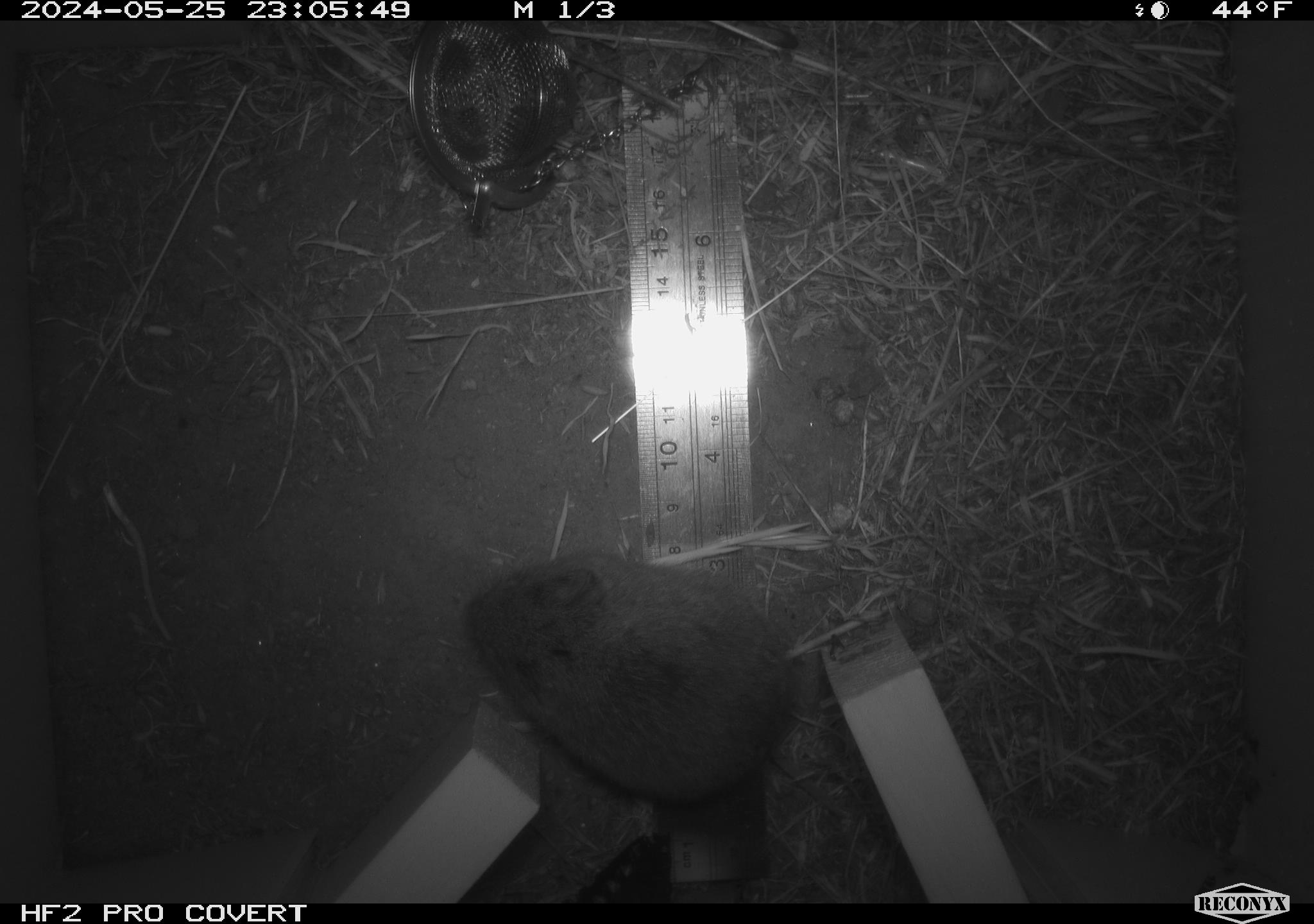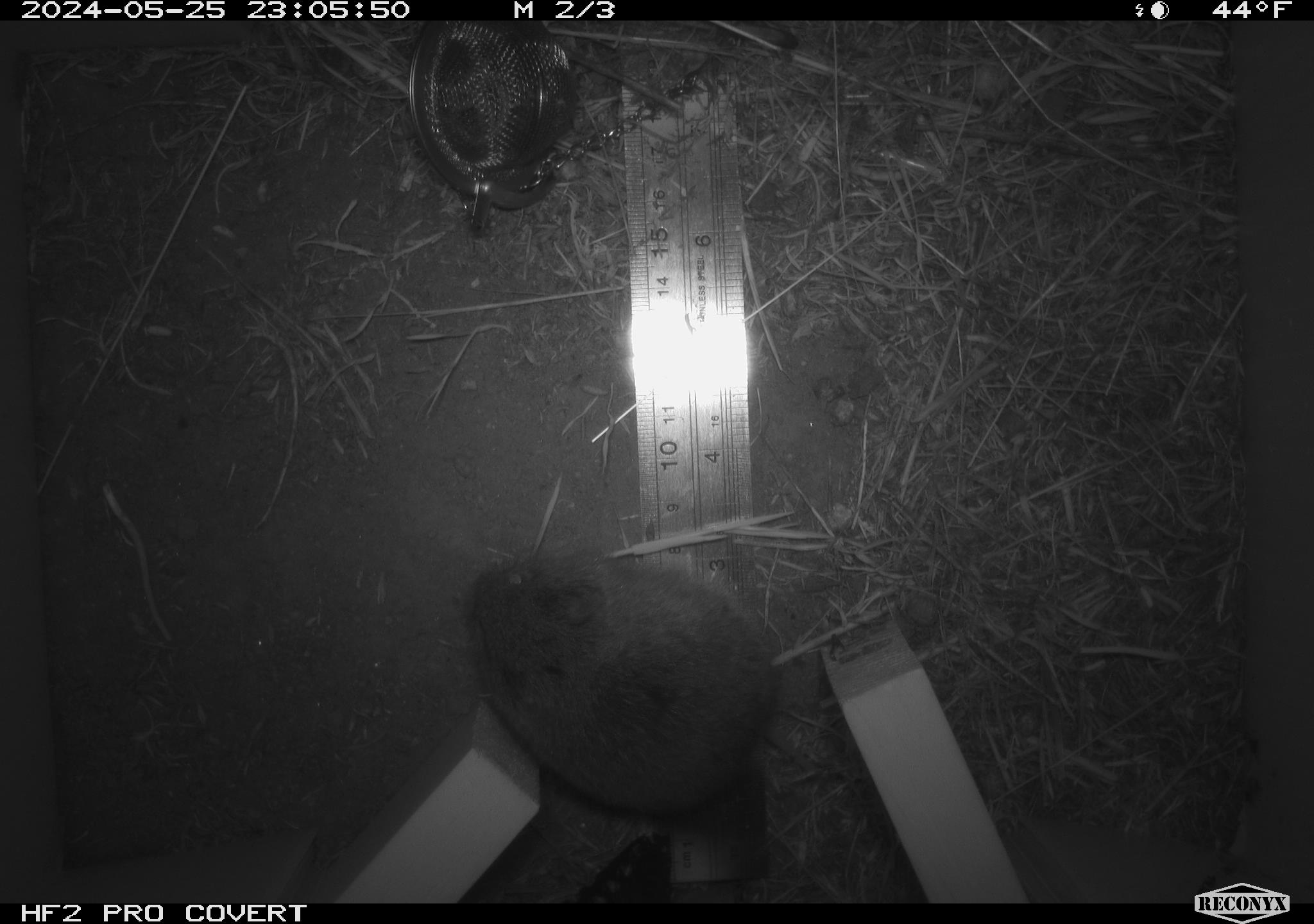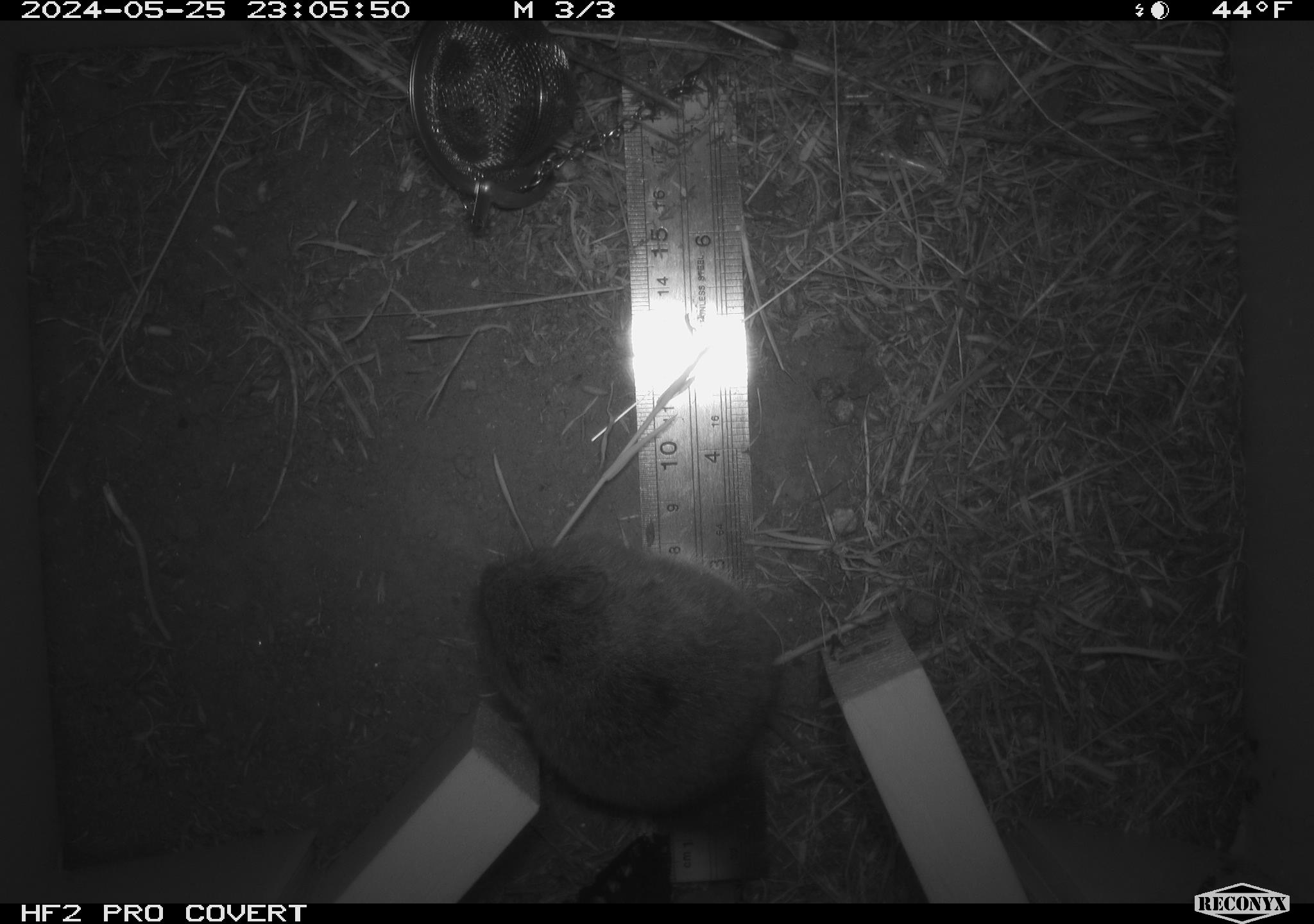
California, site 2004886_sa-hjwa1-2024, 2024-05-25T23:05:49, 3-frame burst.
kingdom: Animalia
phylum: Chordata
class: Mammalia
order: Rodentia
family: Cricetidae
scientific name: Cricetidae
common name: hamsters, voles, lemmings, and allies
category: cricetidae family